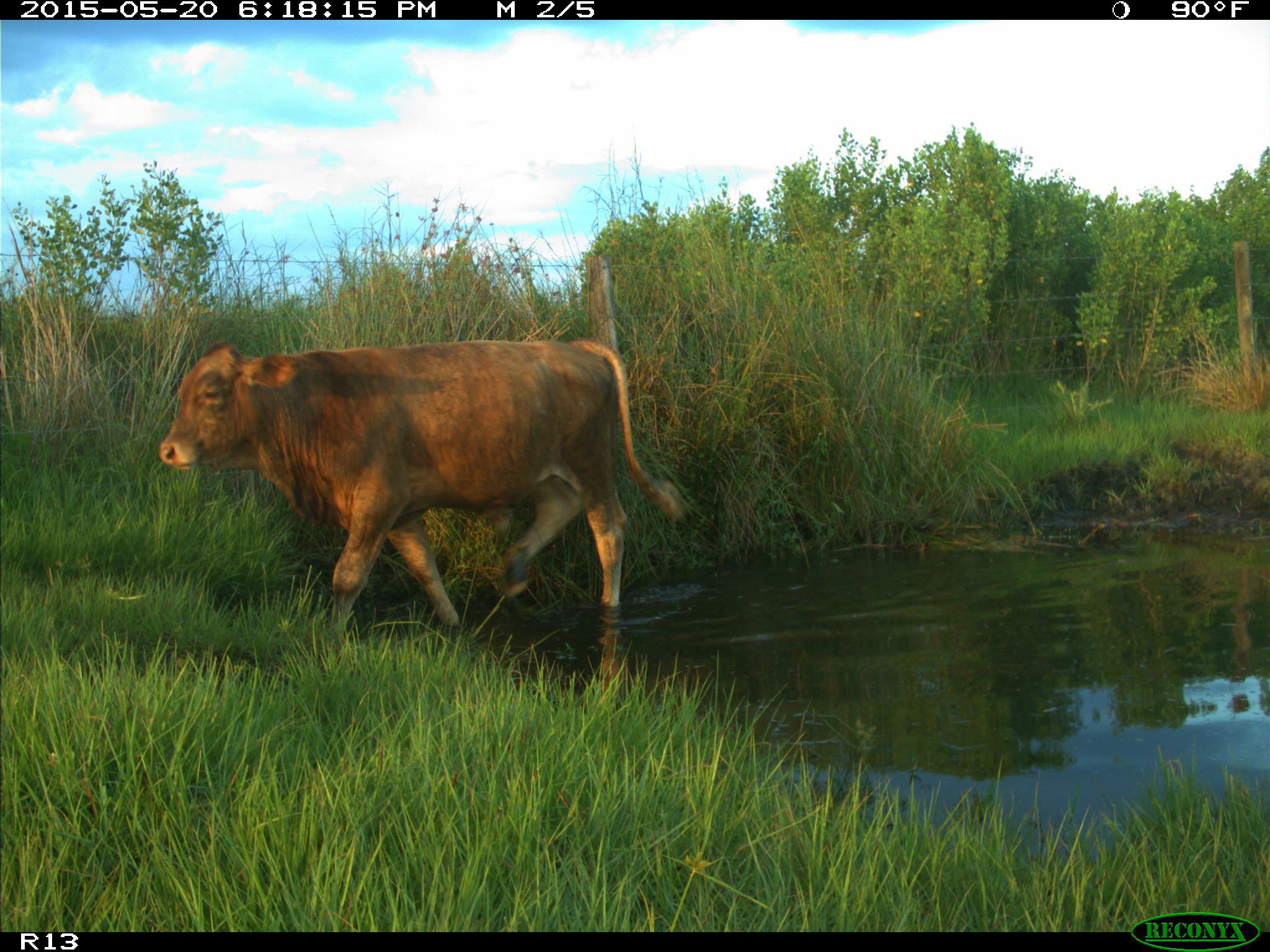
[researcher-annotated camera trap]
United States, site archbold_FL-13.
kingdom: Animalia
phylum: Chordata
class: Mammalia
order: Artiodactyla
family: Bovidae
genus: Bos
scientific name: Bos taurus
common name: domestic cow